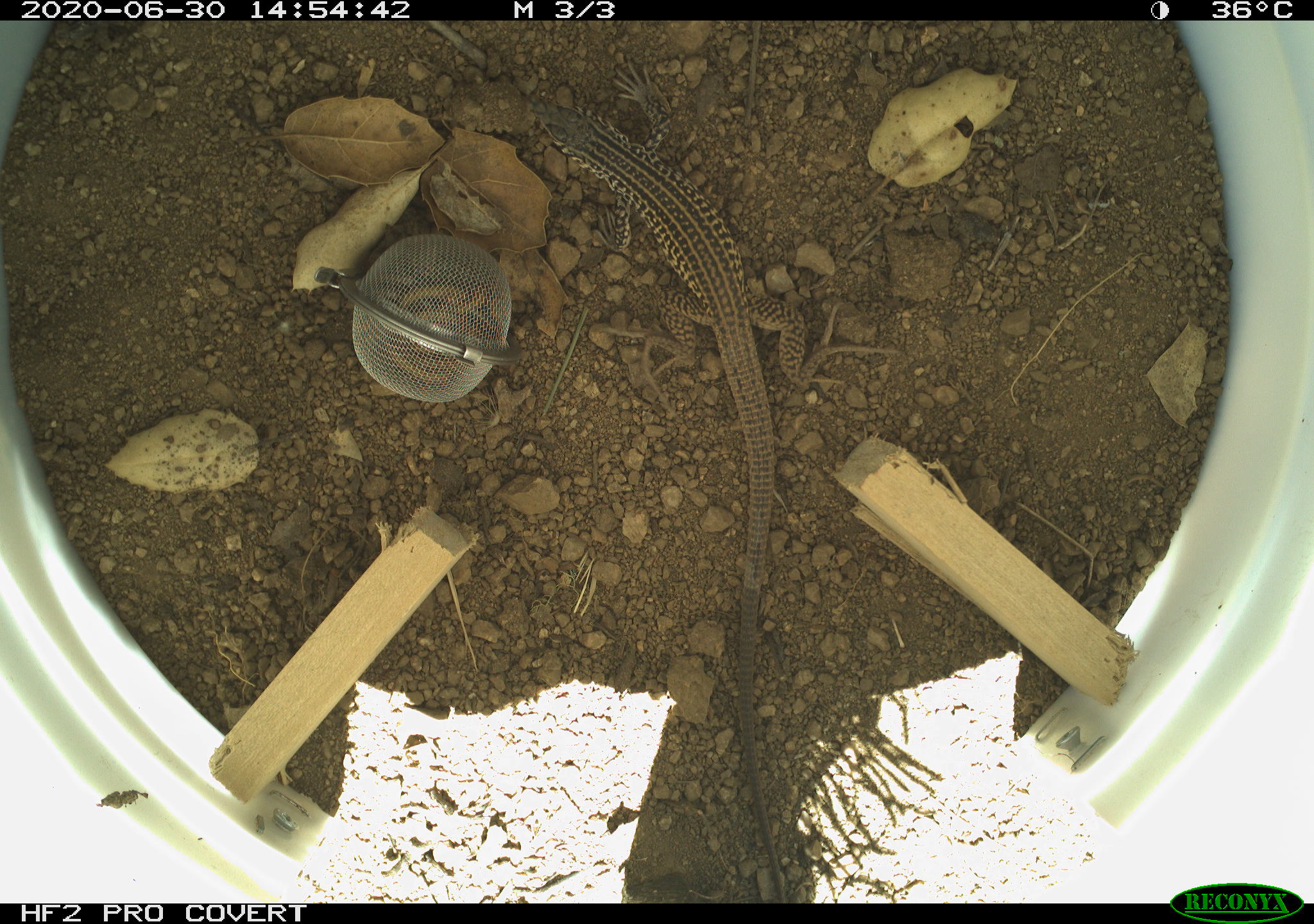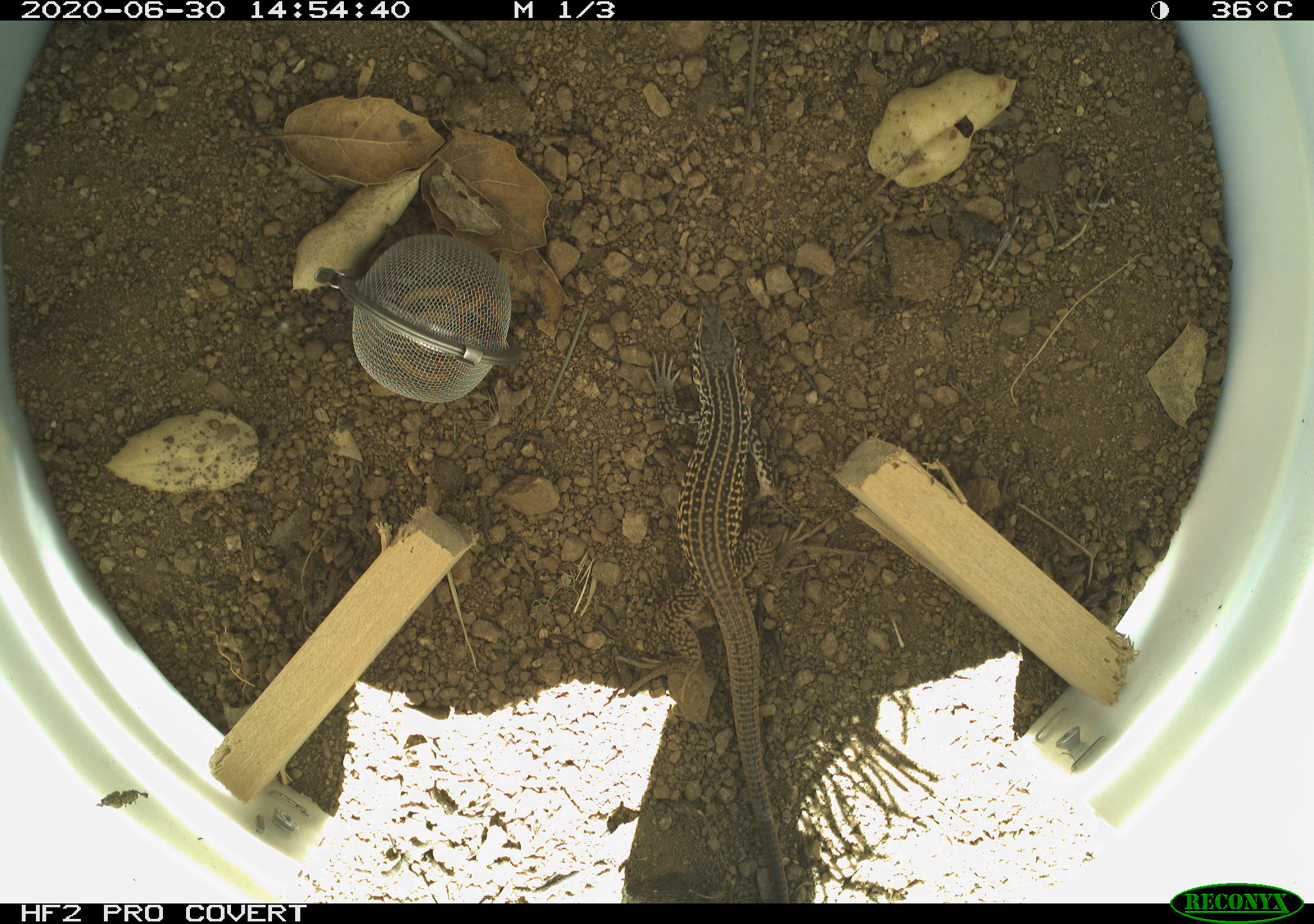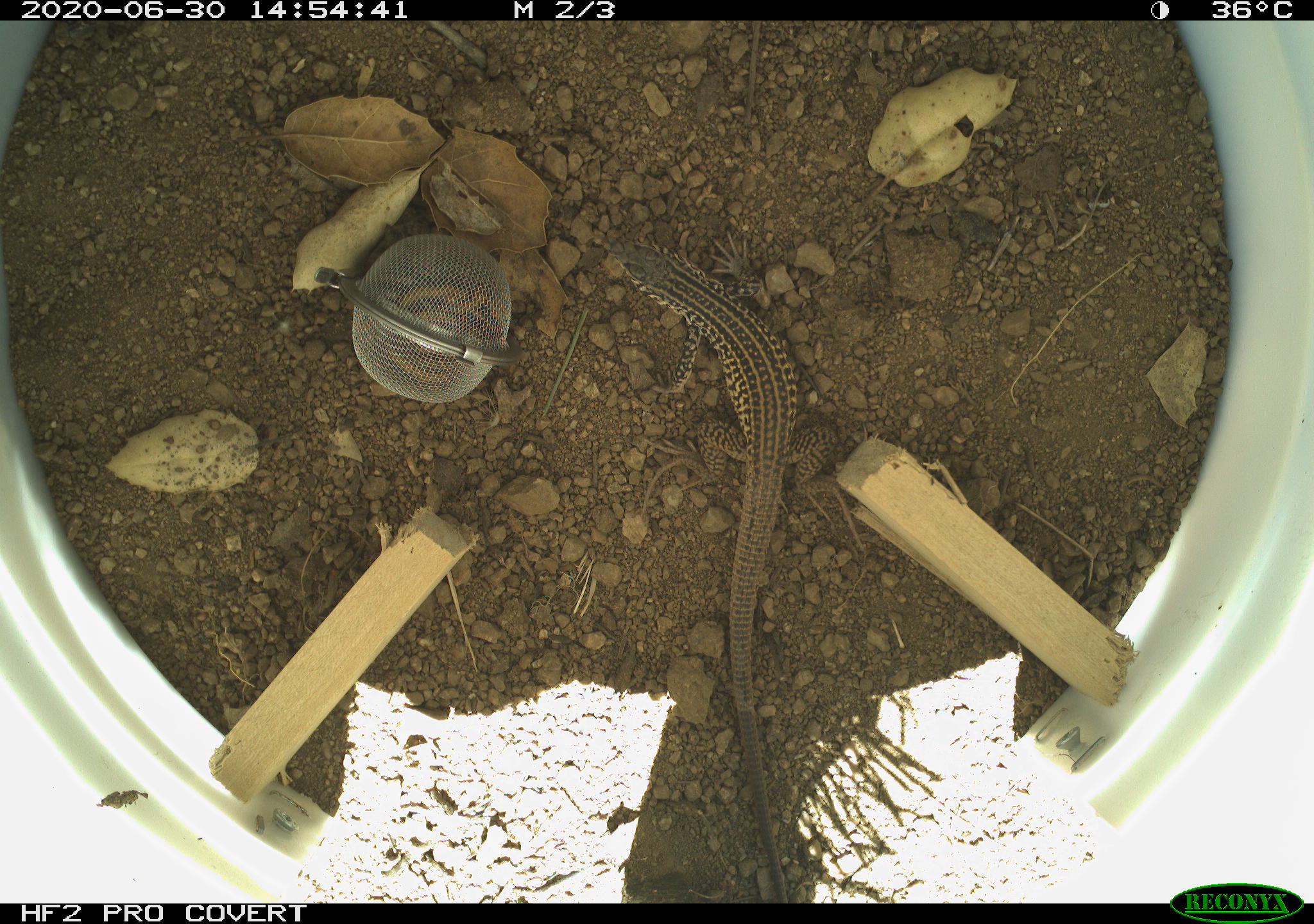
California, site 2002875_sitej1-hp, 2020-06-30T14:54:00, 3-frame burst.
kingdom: Animalia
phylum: Chordata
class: Reptilia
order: Squamata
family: Teiidae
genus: Aspidoscelis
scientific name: Aspidoscelis tigris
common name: western whiptail